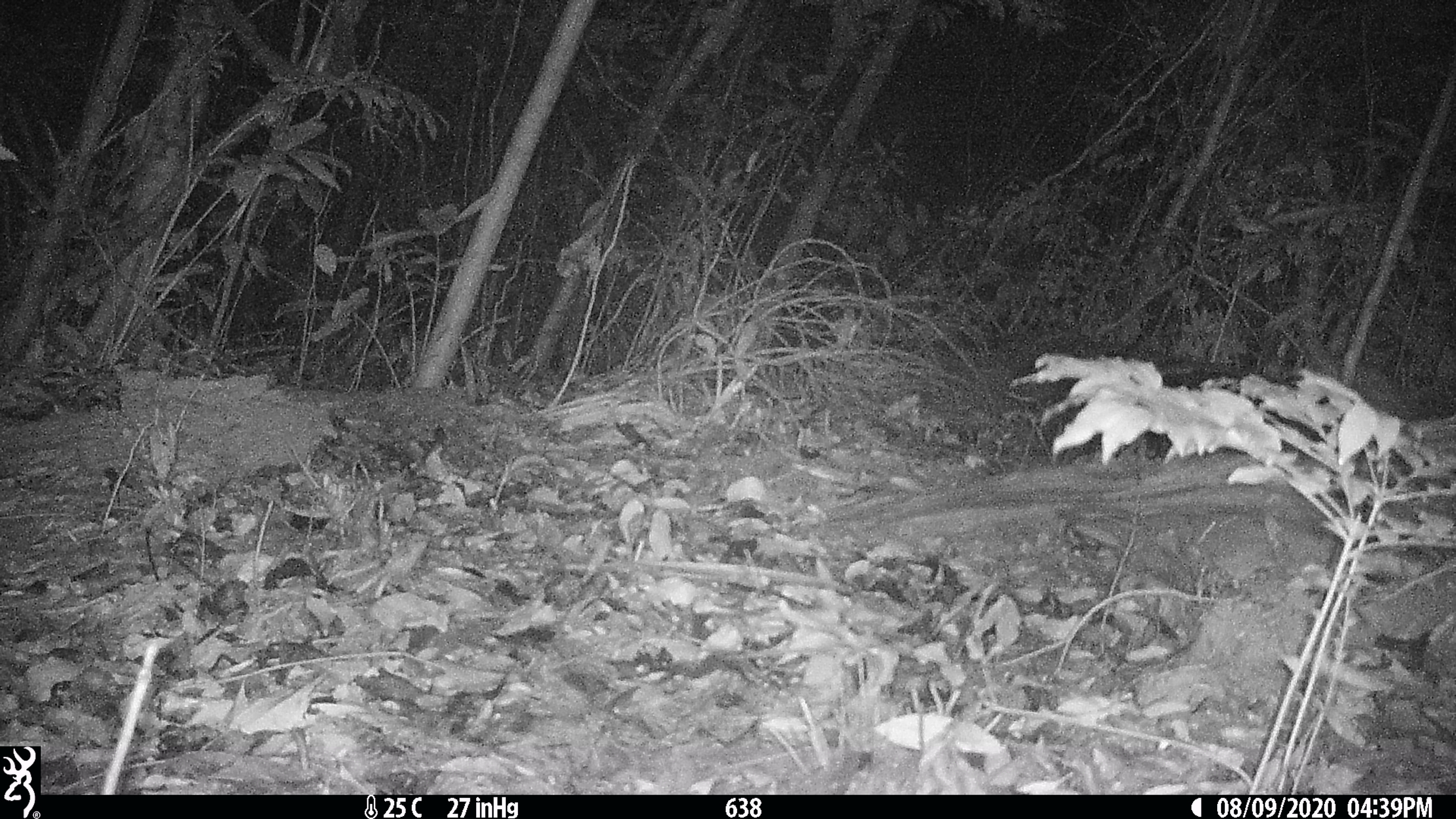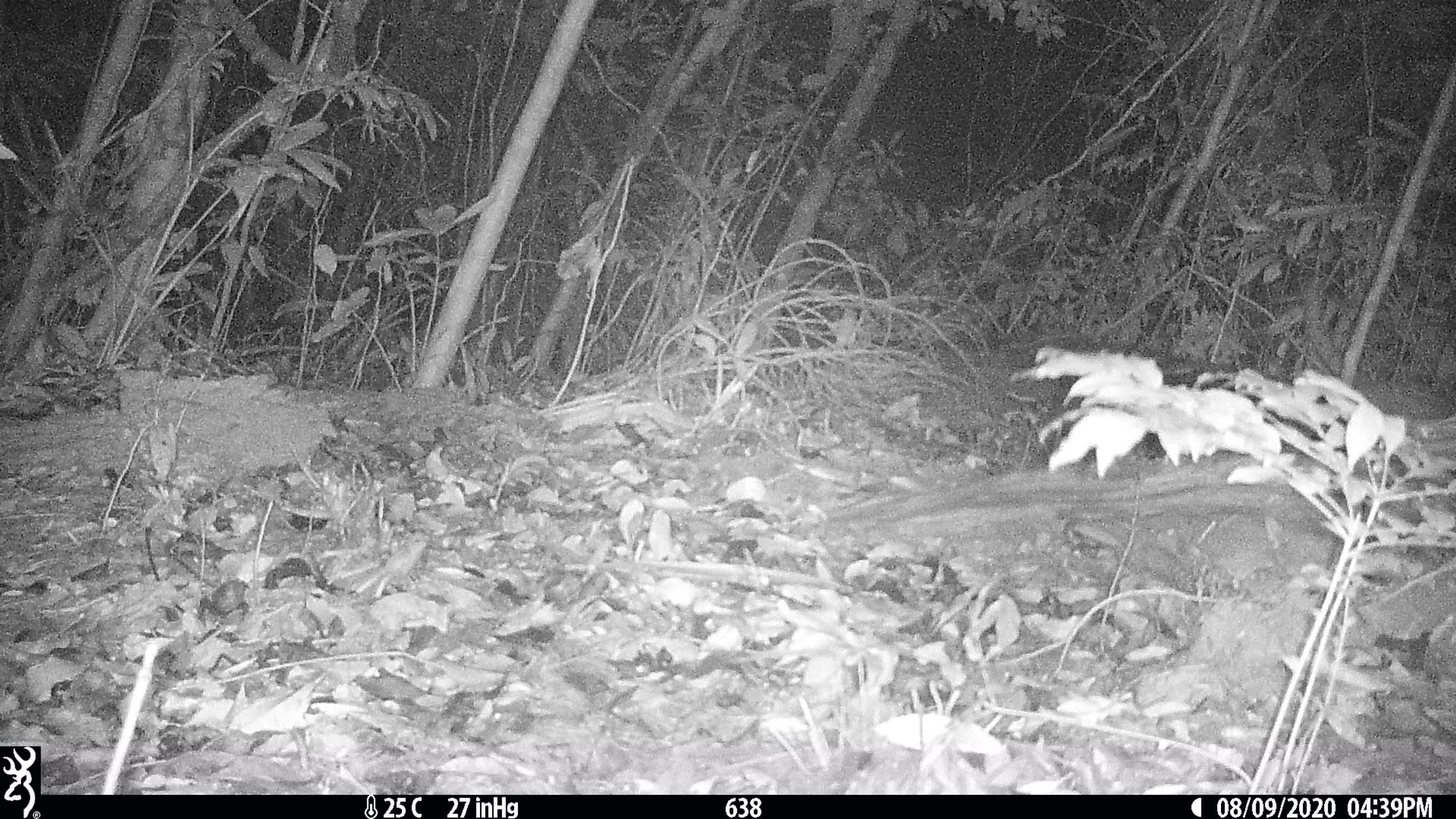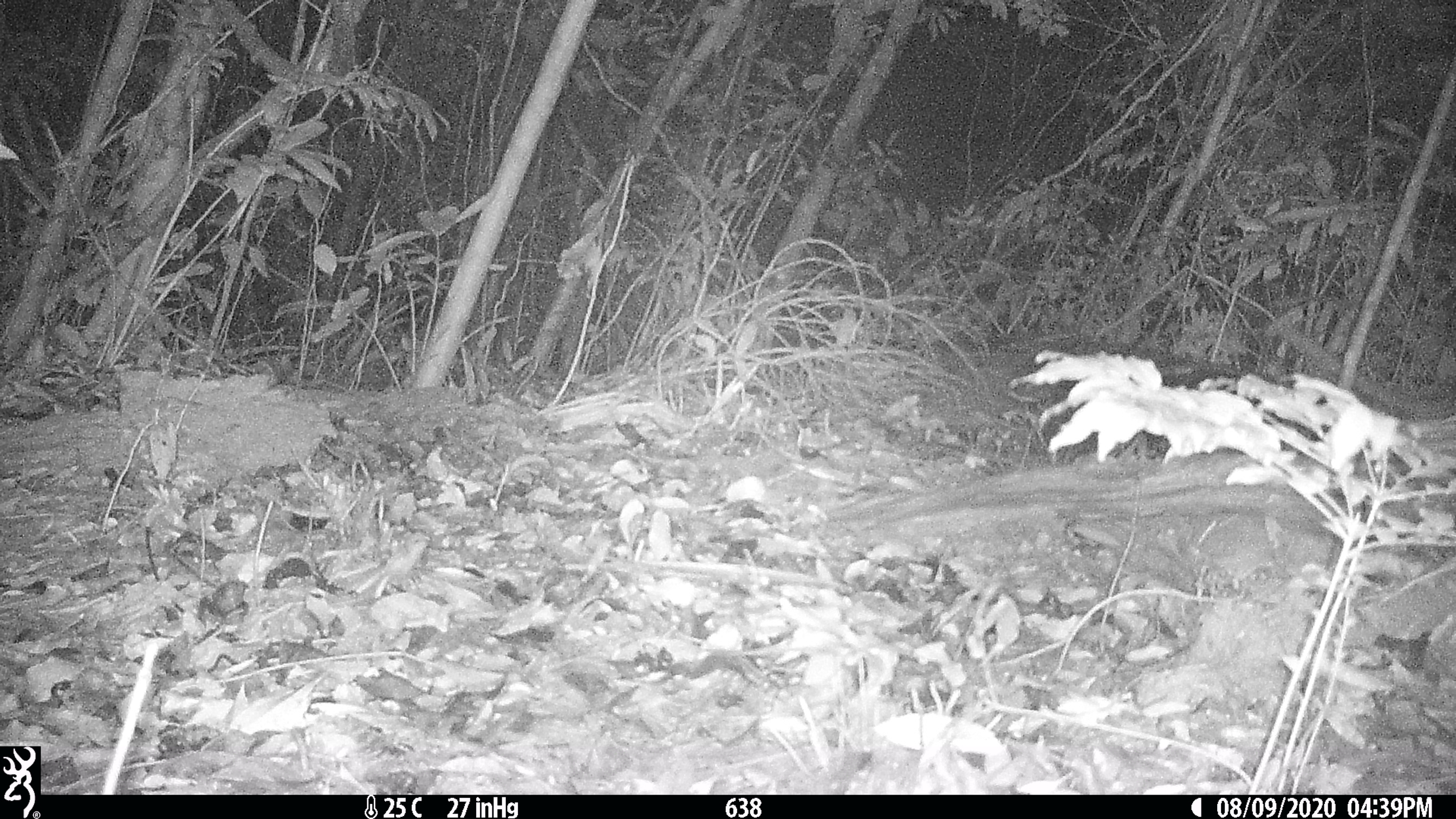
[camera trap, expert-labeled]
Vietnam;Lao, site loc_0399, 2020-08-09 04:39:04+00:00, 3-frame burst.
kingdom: Animalia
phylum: Chordata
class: Mammalia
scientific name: Mammalia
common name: mammal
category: unidentified small mammal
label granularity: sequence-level